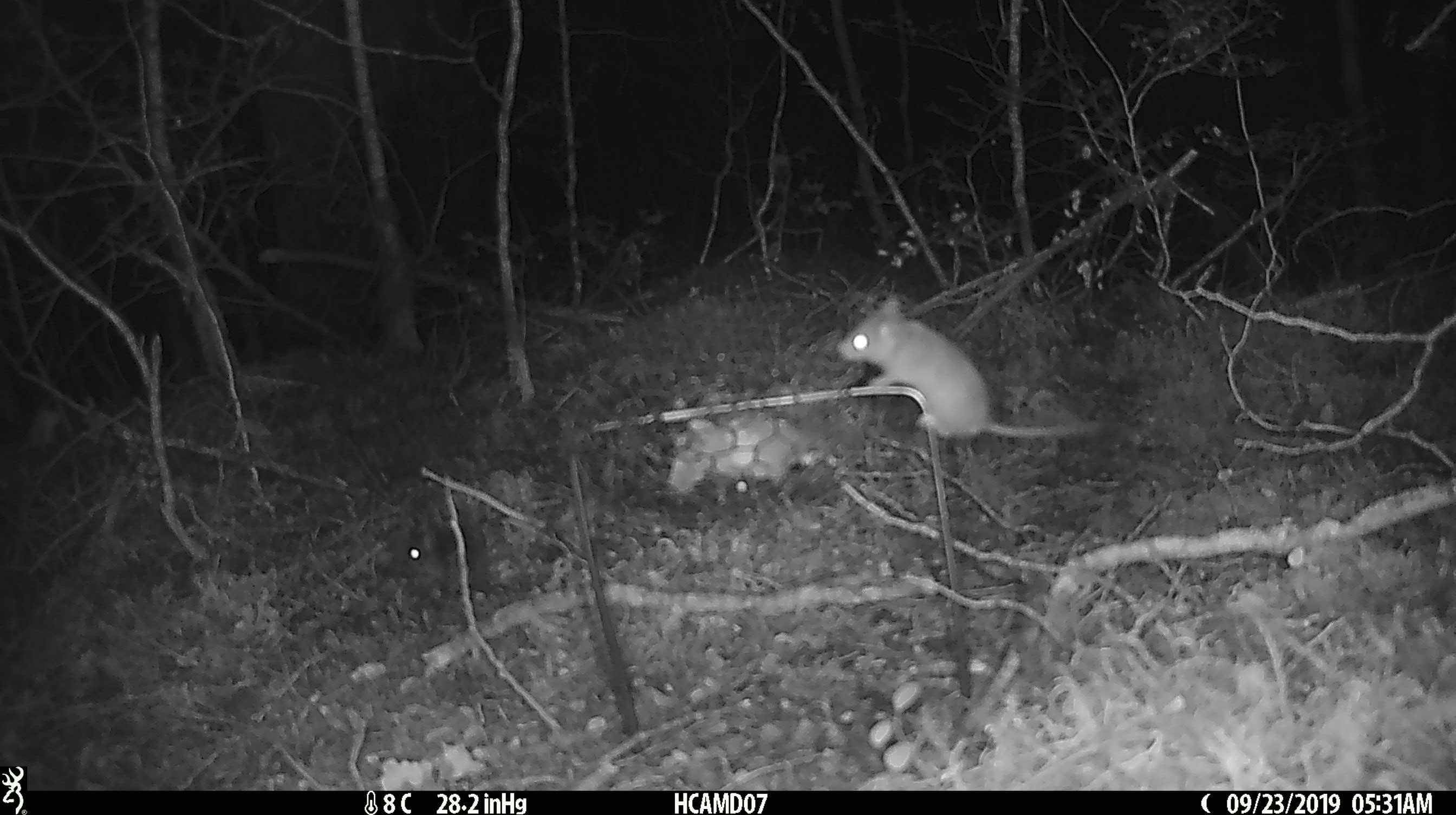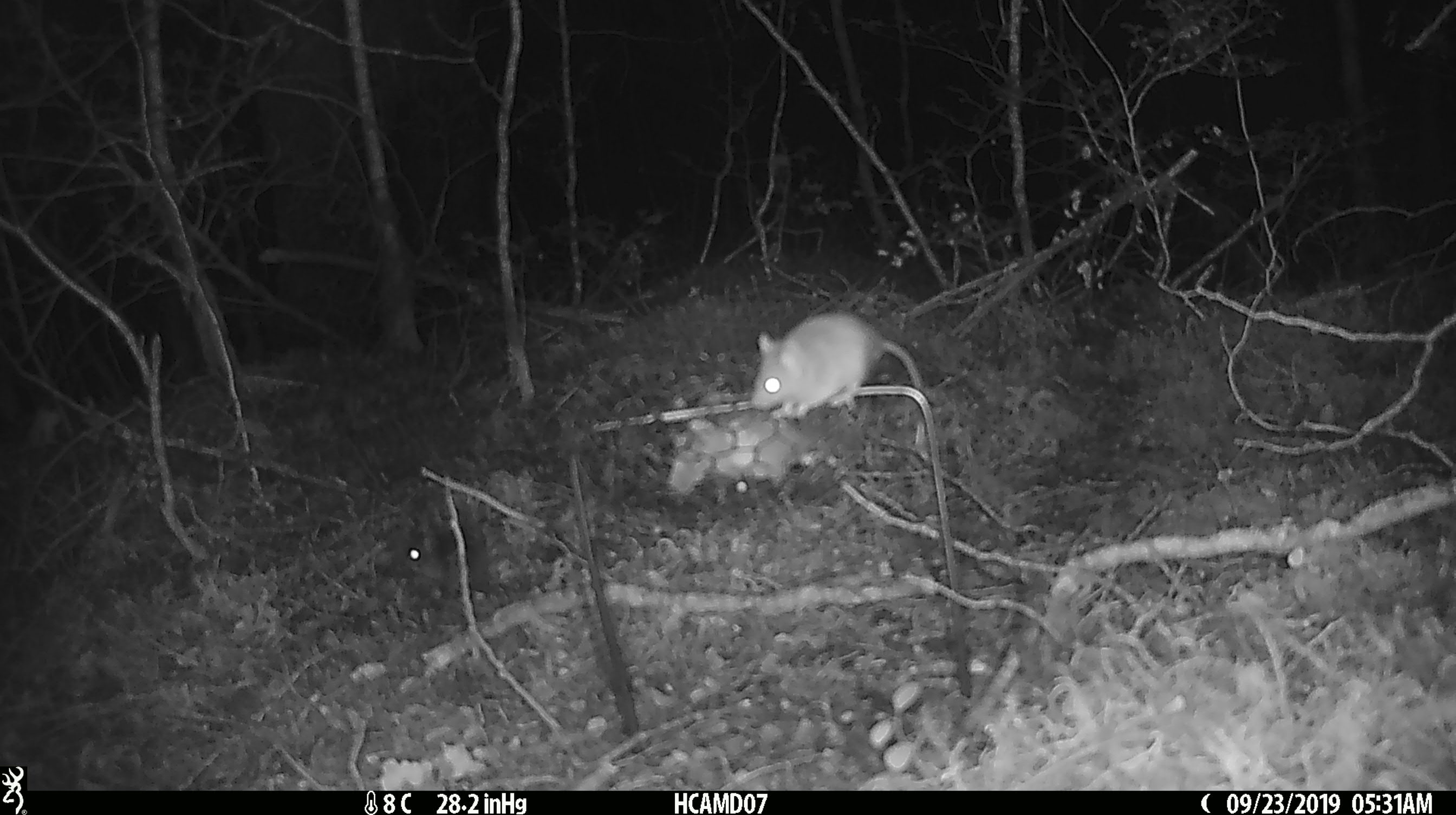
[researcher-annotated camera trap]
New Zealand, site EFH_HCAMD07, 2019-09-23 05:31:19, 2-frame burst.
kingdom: Animalia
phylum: Chordata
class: Mammalia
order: Rodentia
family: Muridae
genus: Mus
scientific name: Mus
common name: mouse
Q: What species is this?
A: Mouse (Mus).